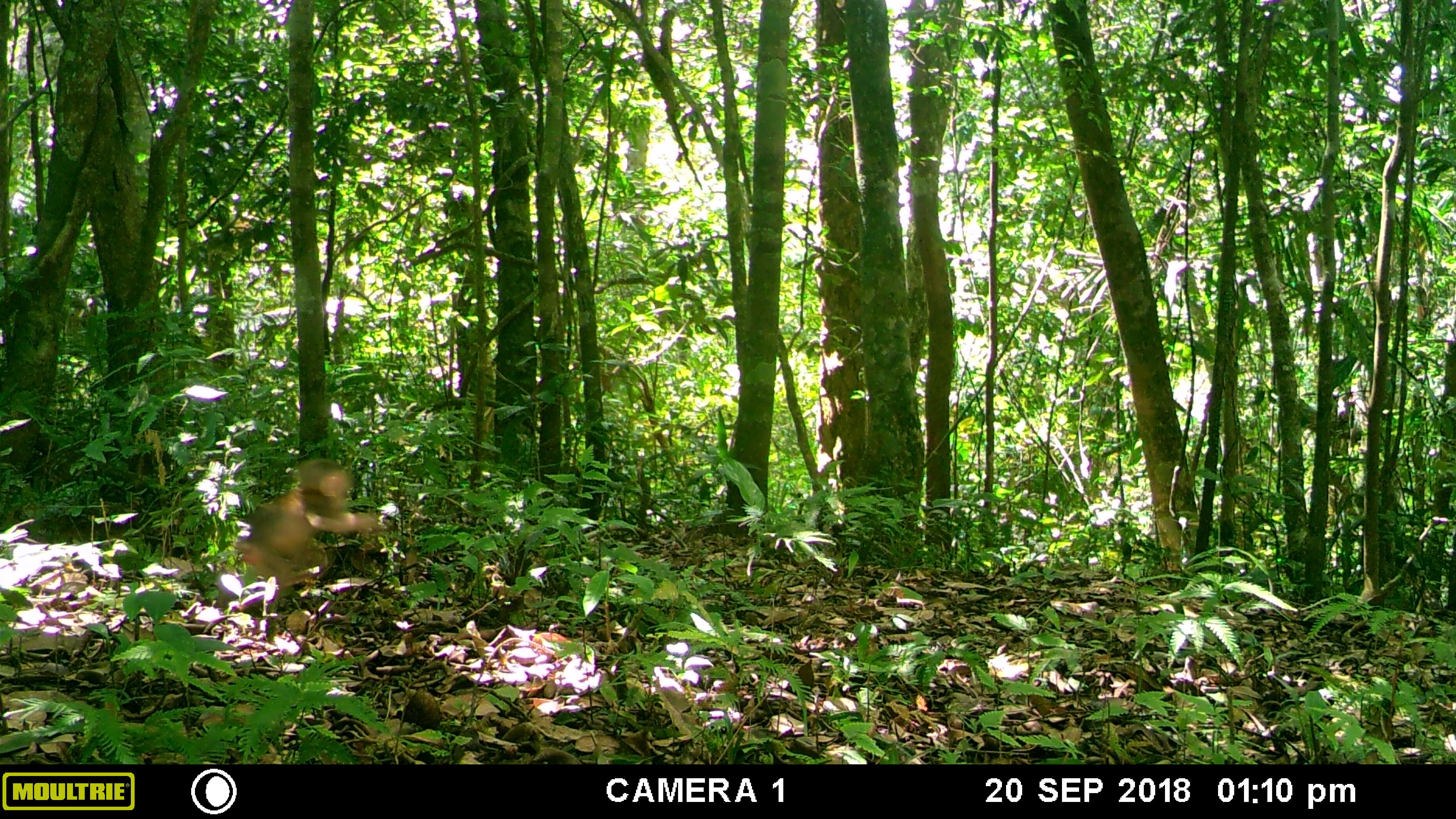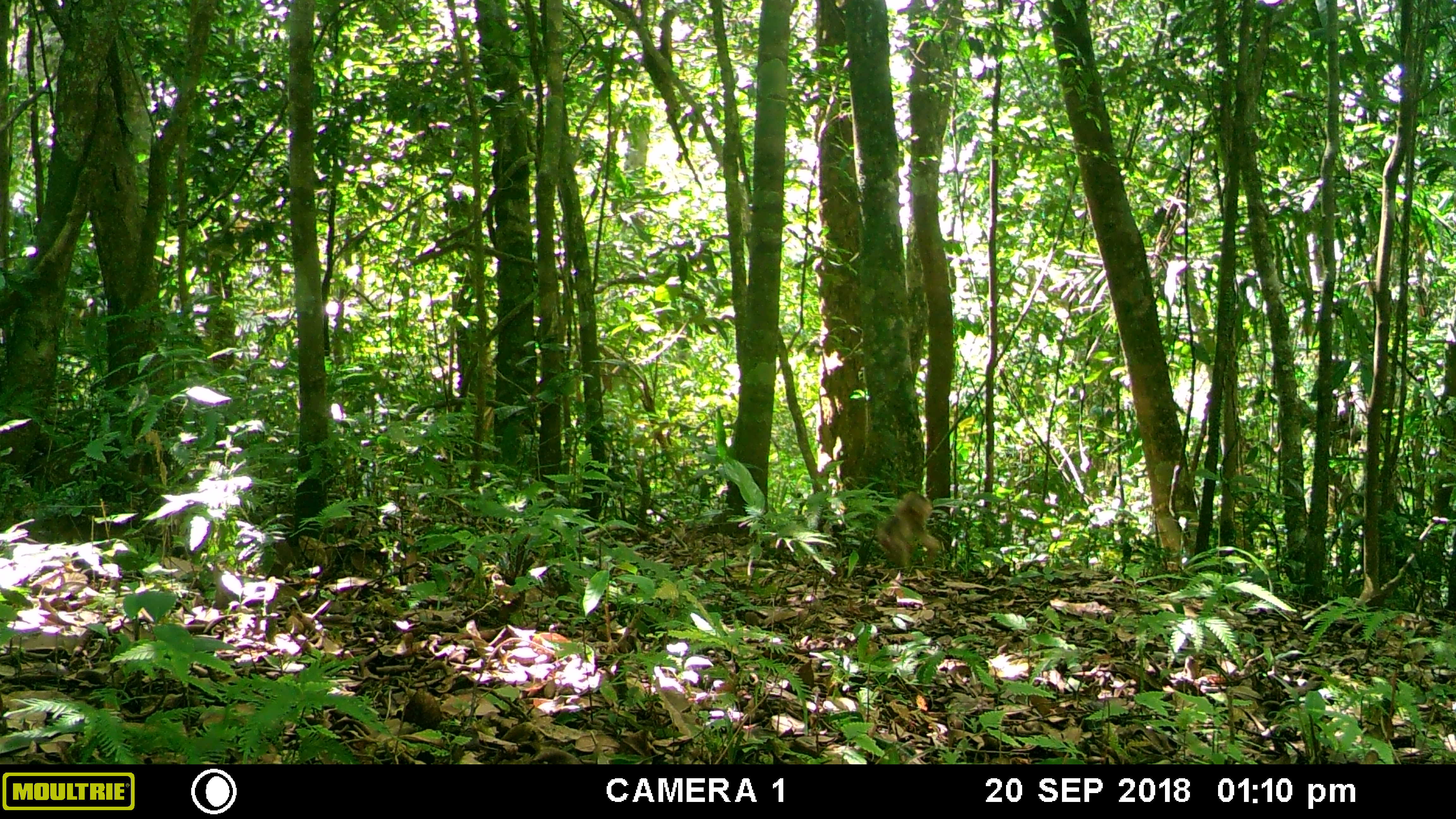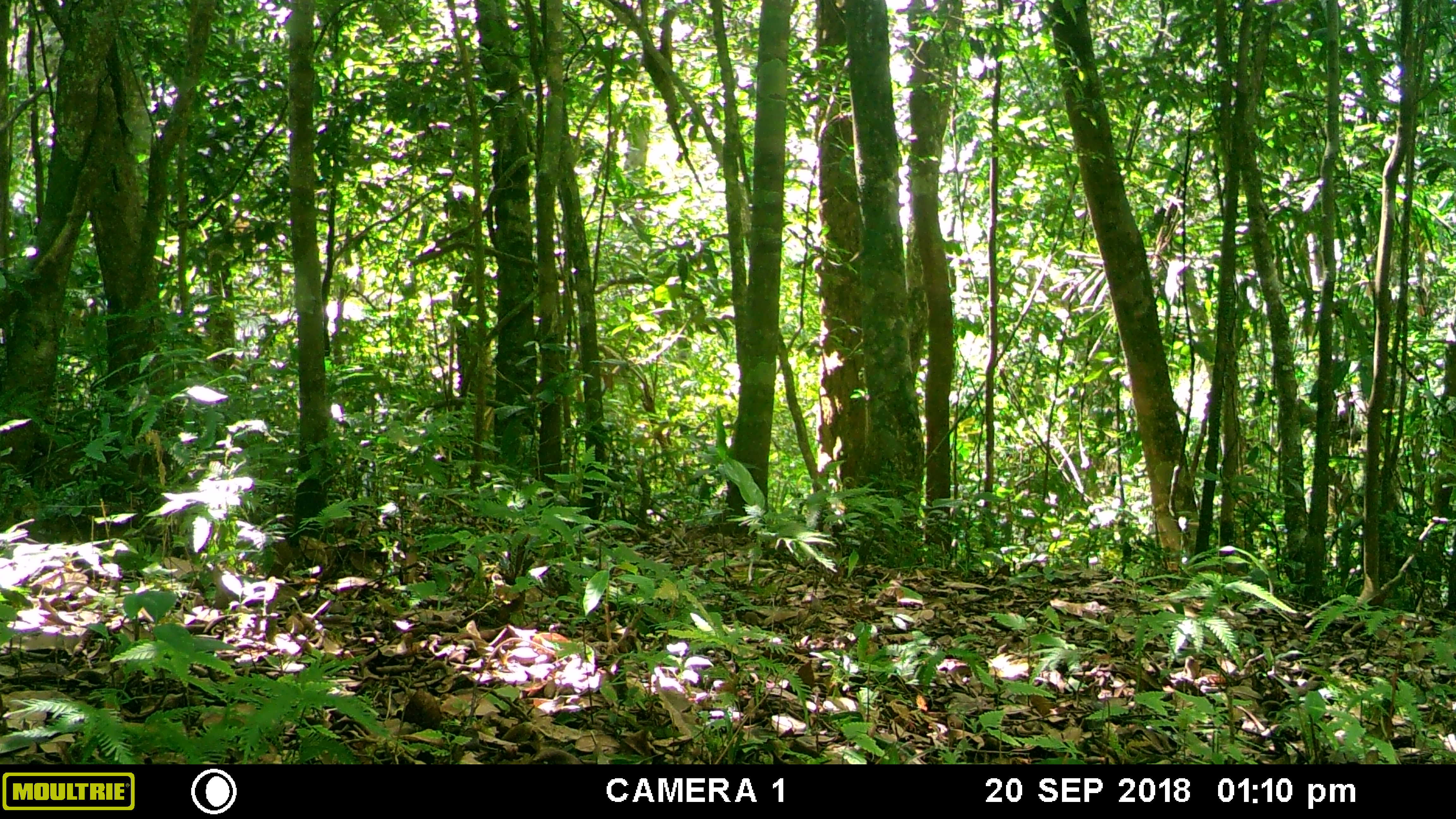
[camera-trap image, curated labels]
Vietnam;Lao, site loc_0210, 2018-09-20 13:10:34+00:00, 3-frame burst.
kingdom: Animalia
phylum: Chordata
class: Mammalia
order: Primates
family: Cercopithecidae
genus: Macaca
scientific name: Macaca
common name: macaque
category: unidentified macaque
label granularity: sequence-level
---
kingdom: Animalia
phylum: Chordata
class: Mammalia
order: Primates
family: Cercopithecidae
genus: Macaca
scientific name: Macaca arctoides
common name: stump-tailed macaque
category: stump tailed macaque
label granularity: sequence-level